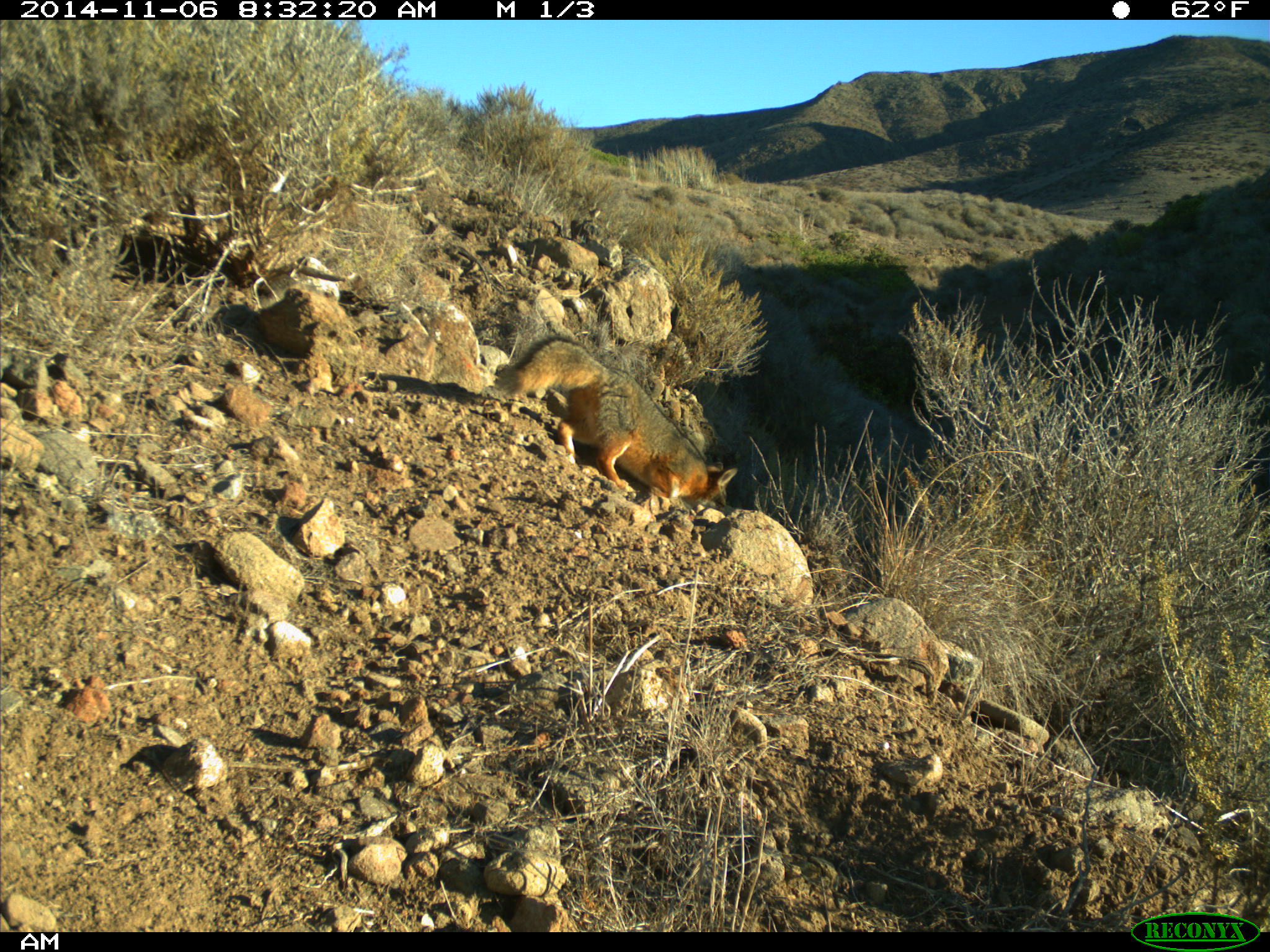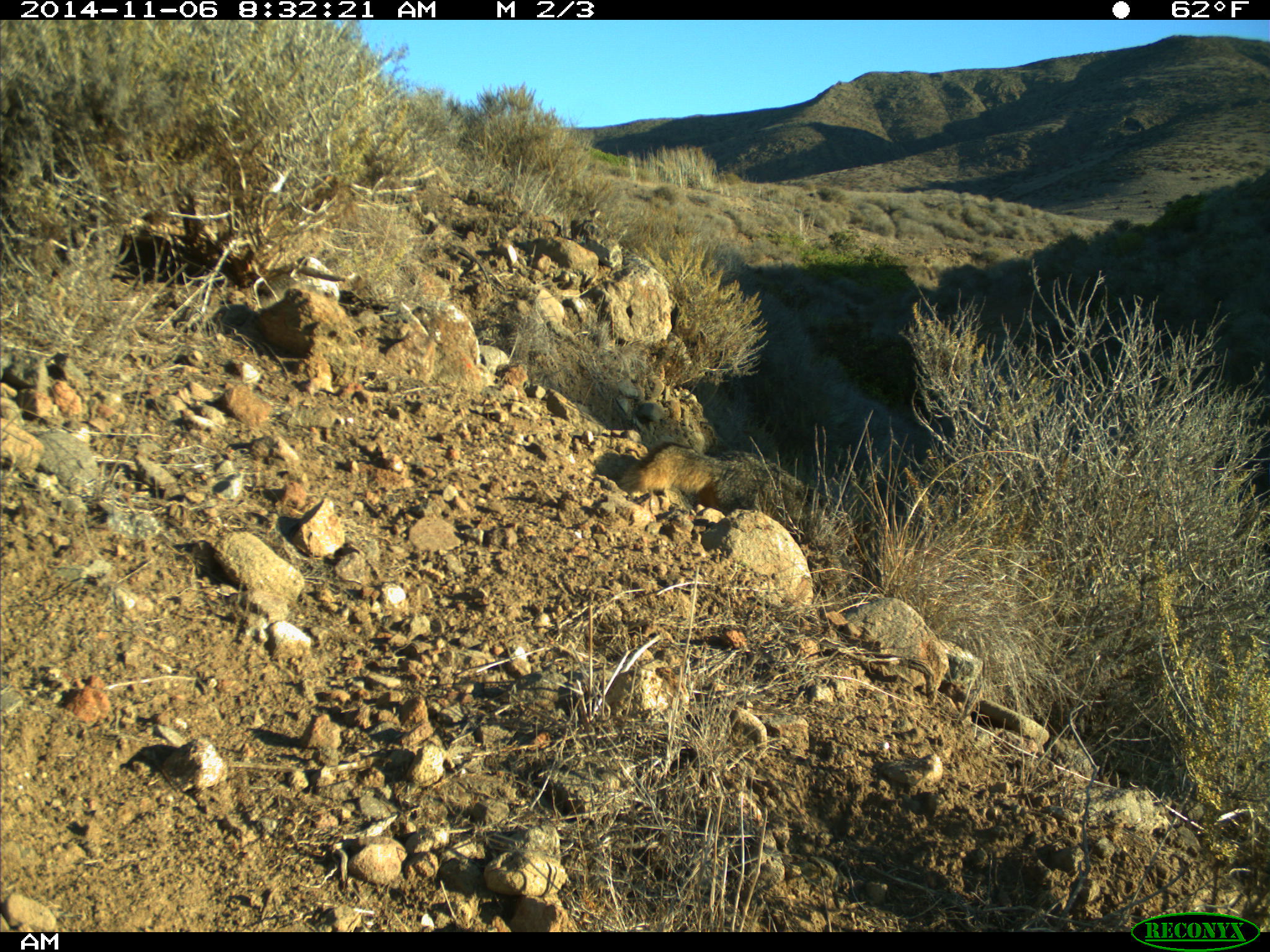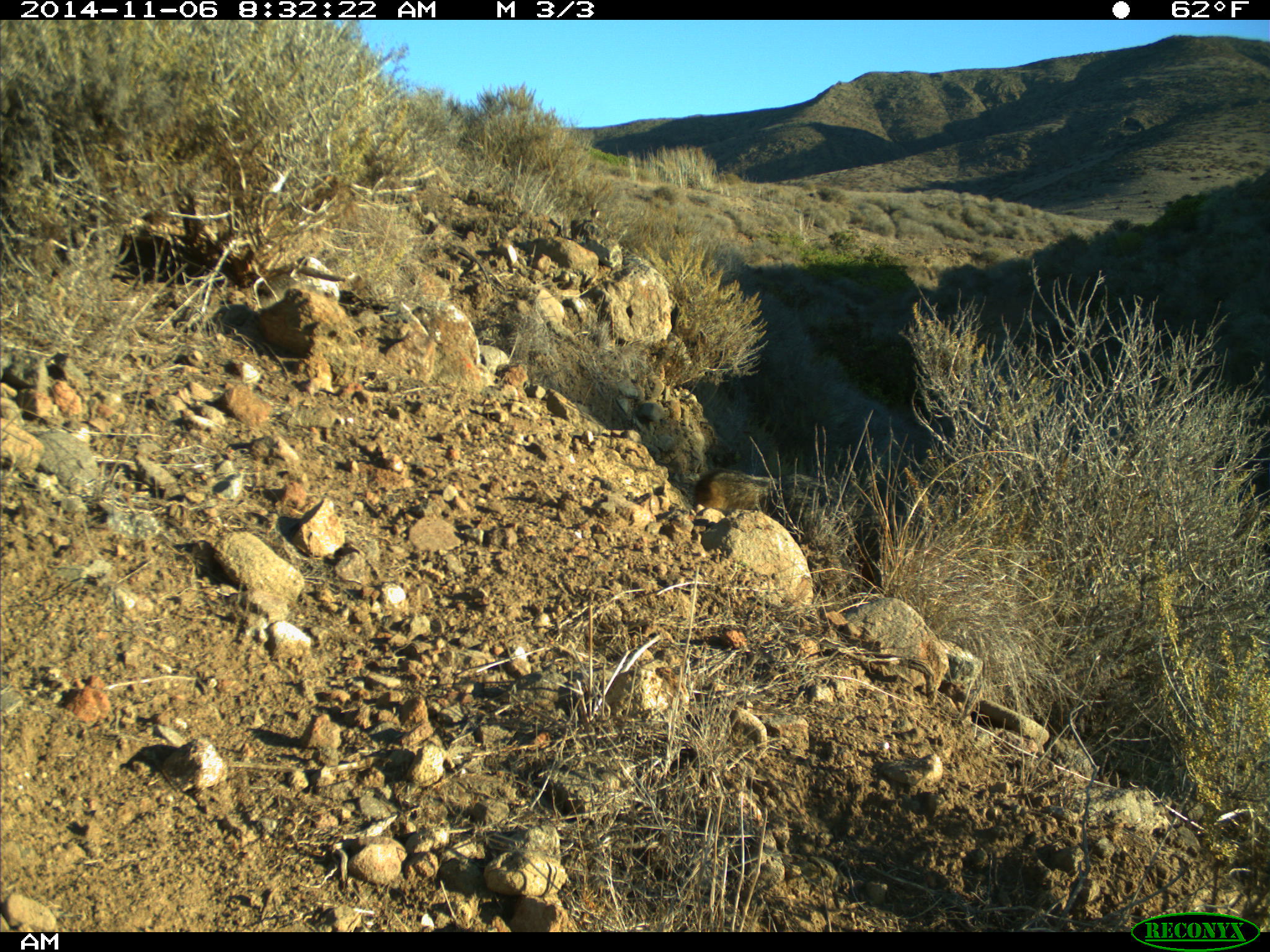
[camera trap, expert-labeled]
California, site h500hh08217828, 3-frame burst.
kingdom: Animalia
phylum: Chordata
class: Mammalia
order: Carnivora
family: Canidae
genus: Urocyon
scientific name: Urocyon littoralis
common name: island fox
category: fox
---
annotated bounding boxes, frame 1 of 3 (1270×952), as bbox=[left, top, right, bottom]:
fox: bbox=[493, 336, 737, 512]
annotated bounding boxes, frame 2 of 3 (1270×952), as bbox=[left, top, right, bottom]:
fox: bbox=[619, 441, 821, 523]